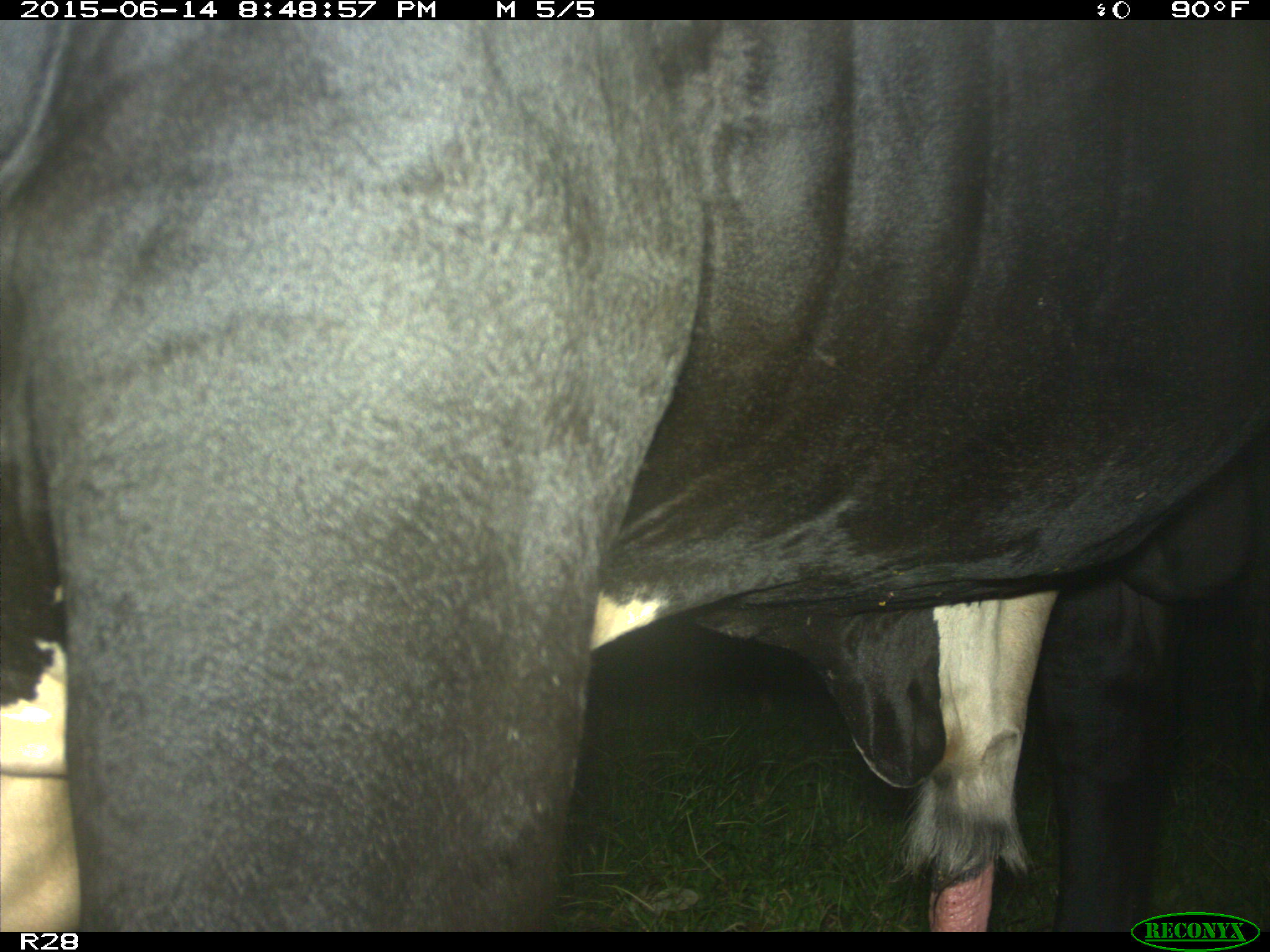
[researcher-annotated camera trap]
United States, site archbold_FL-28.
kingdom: Animalia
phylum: Chordata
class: Mammalia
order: Artiodactyla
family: Bovidae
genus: Bos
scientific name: Bos taurus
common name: domestic cow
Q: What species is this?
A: Bos taurus (domestic cow).